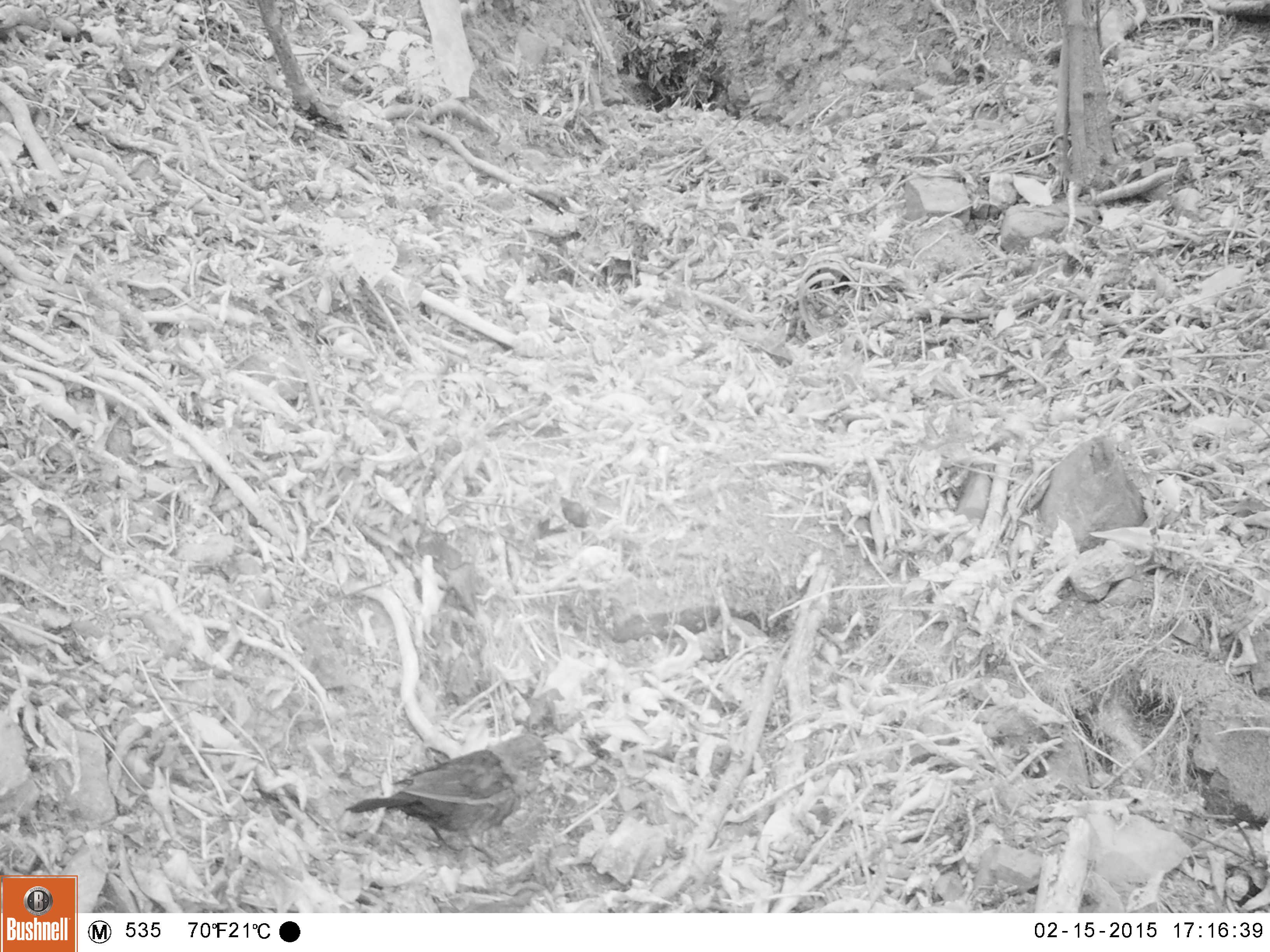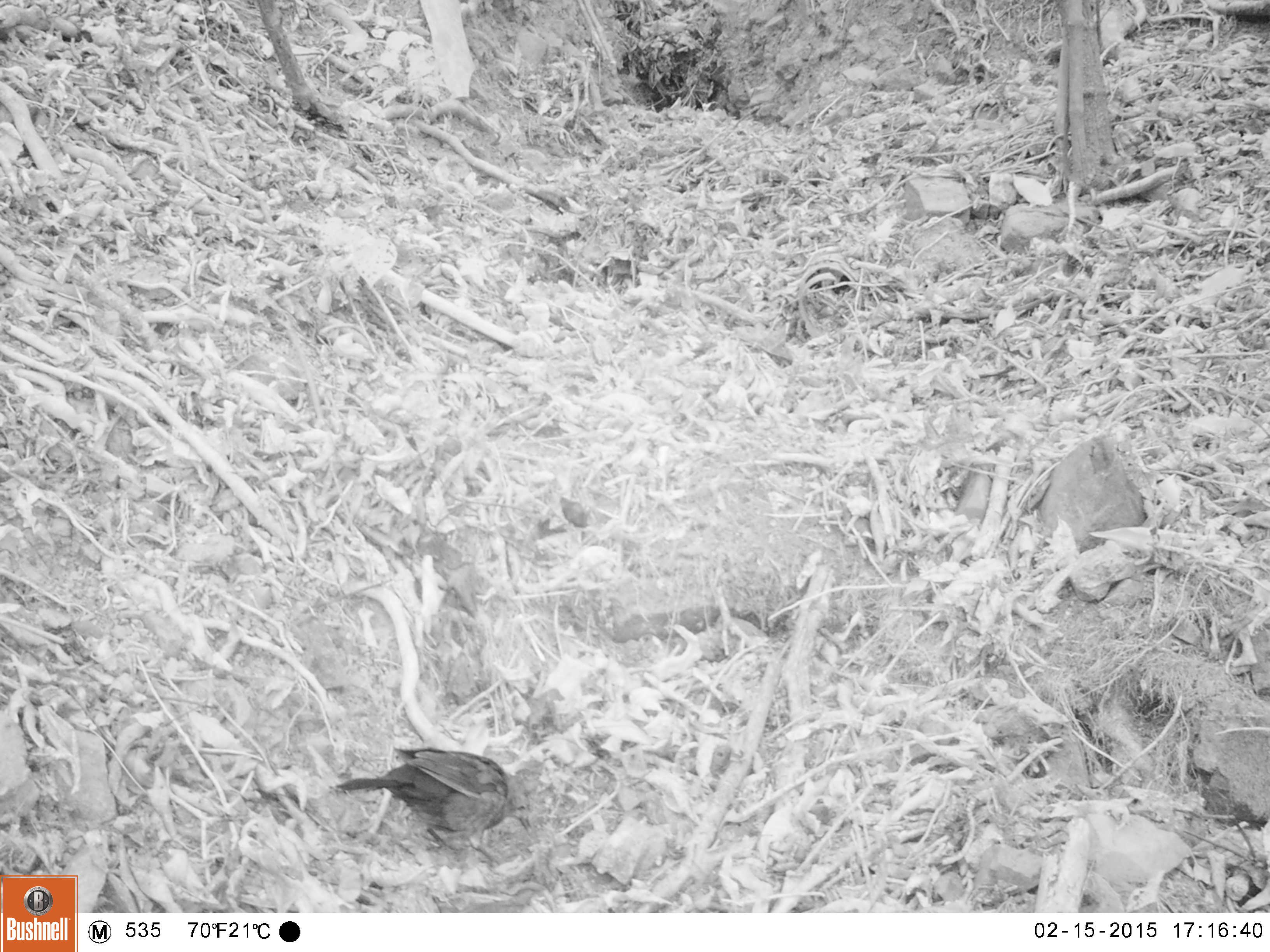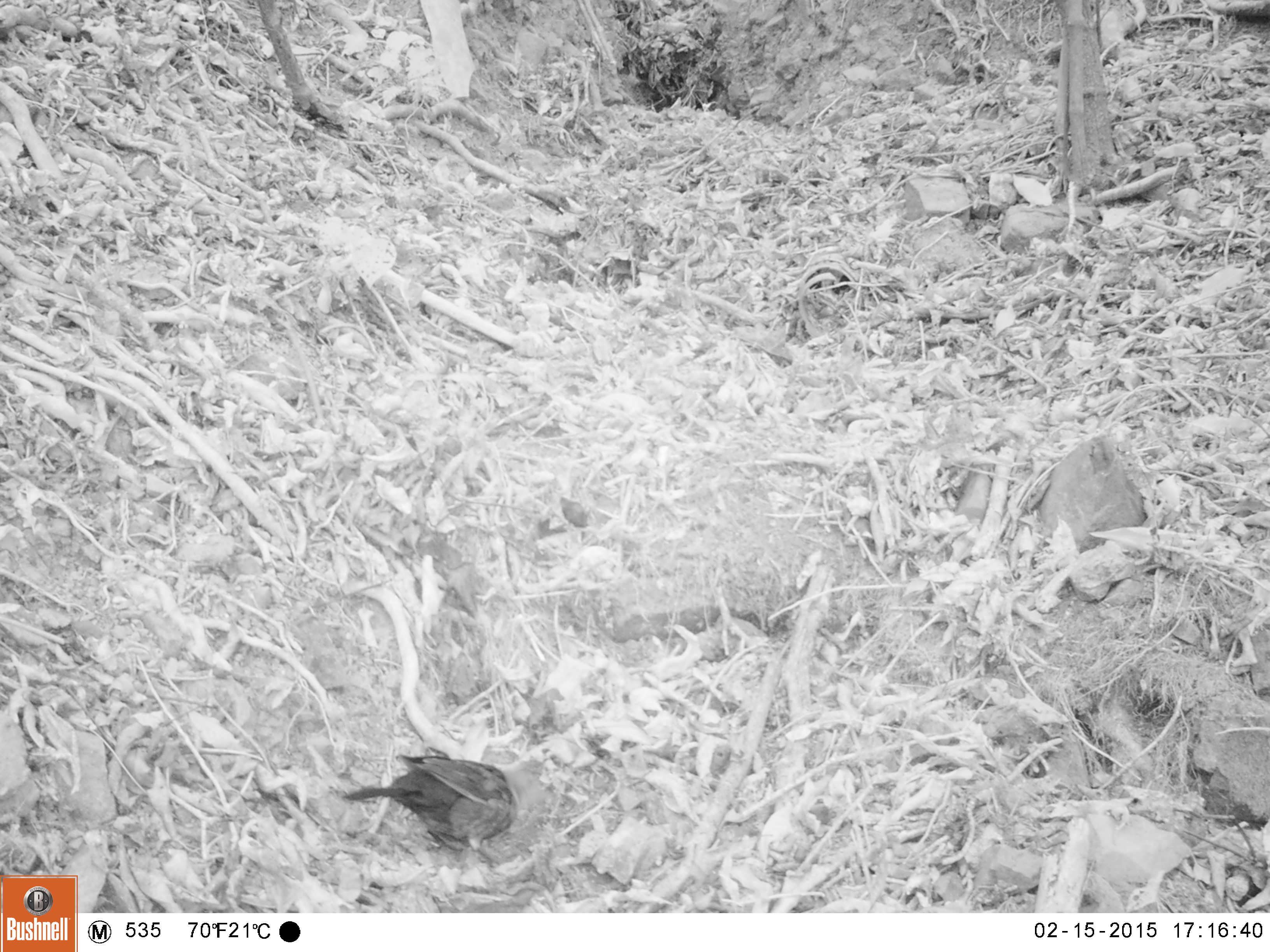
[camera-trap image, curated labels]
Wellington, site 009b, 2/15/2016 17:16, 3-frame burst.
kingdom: Animalia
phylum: Chordata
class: Aves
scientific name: Aves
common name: bird